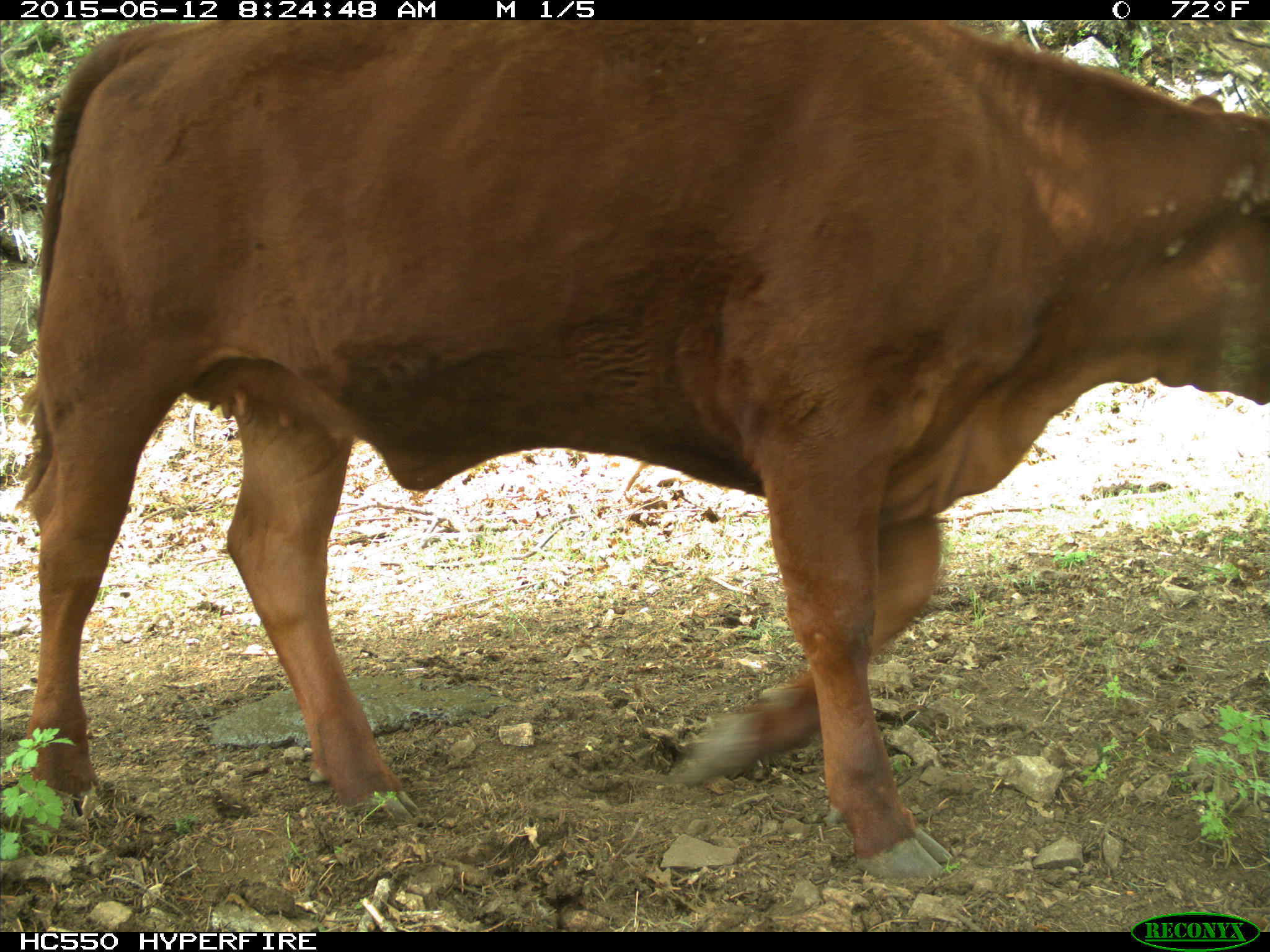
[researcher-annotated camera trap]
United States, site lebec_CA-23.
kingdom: Animalia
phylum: Chordata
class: Mammalia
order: Artiodactyla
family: Bovidae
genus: Bos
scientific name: Bos taurus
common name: domestic cow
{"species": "Bos taurus (domestic cow)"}